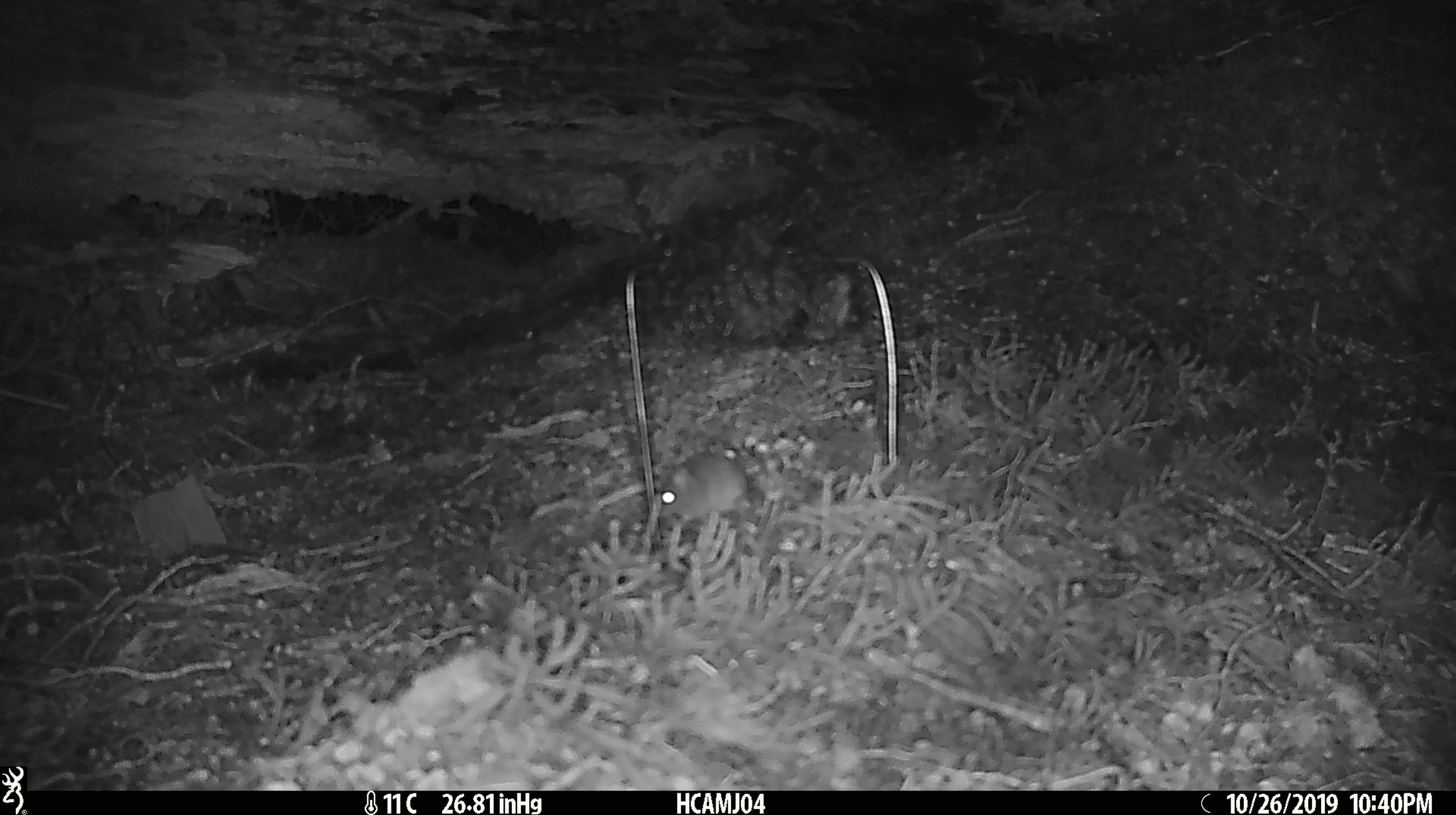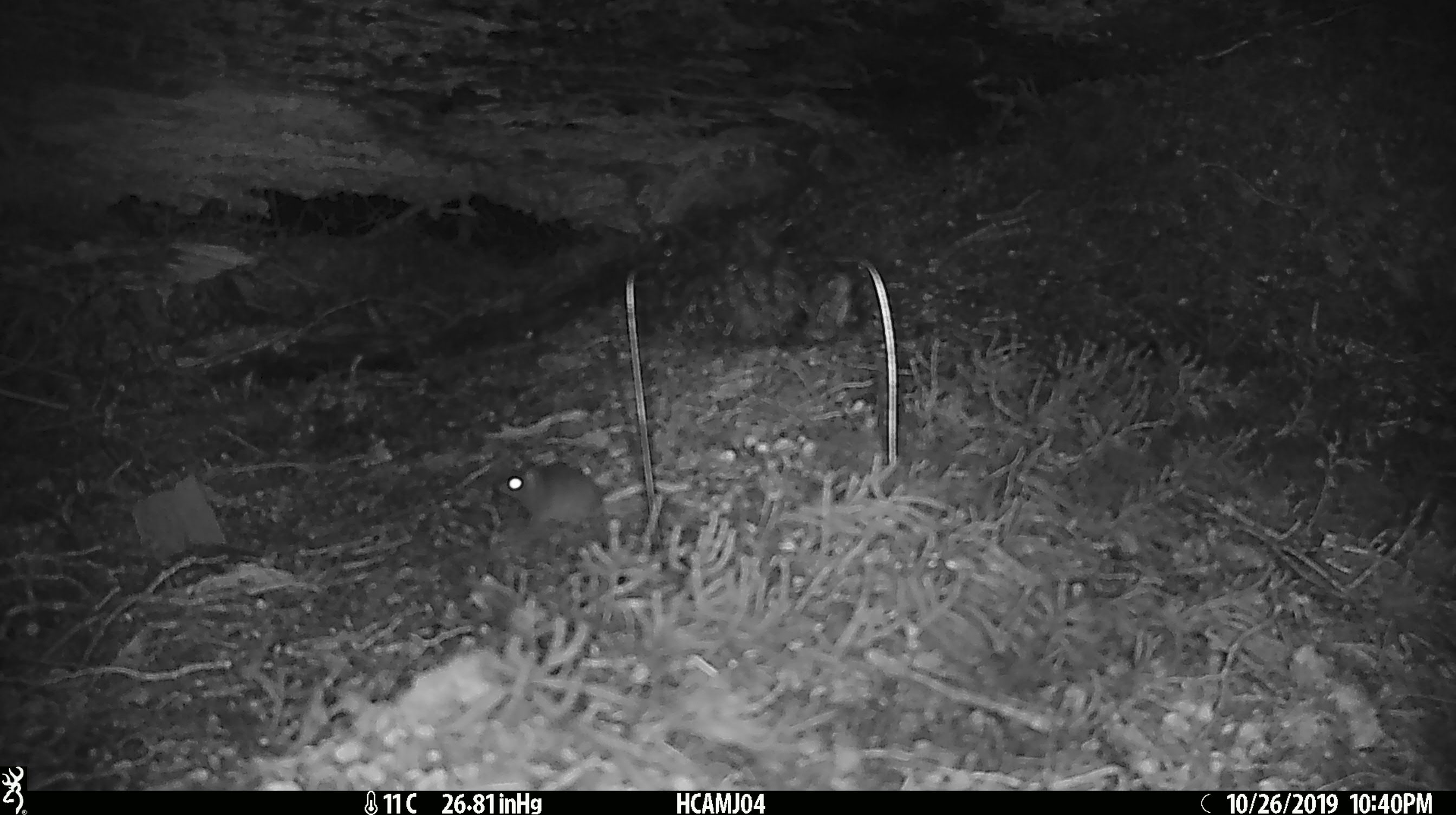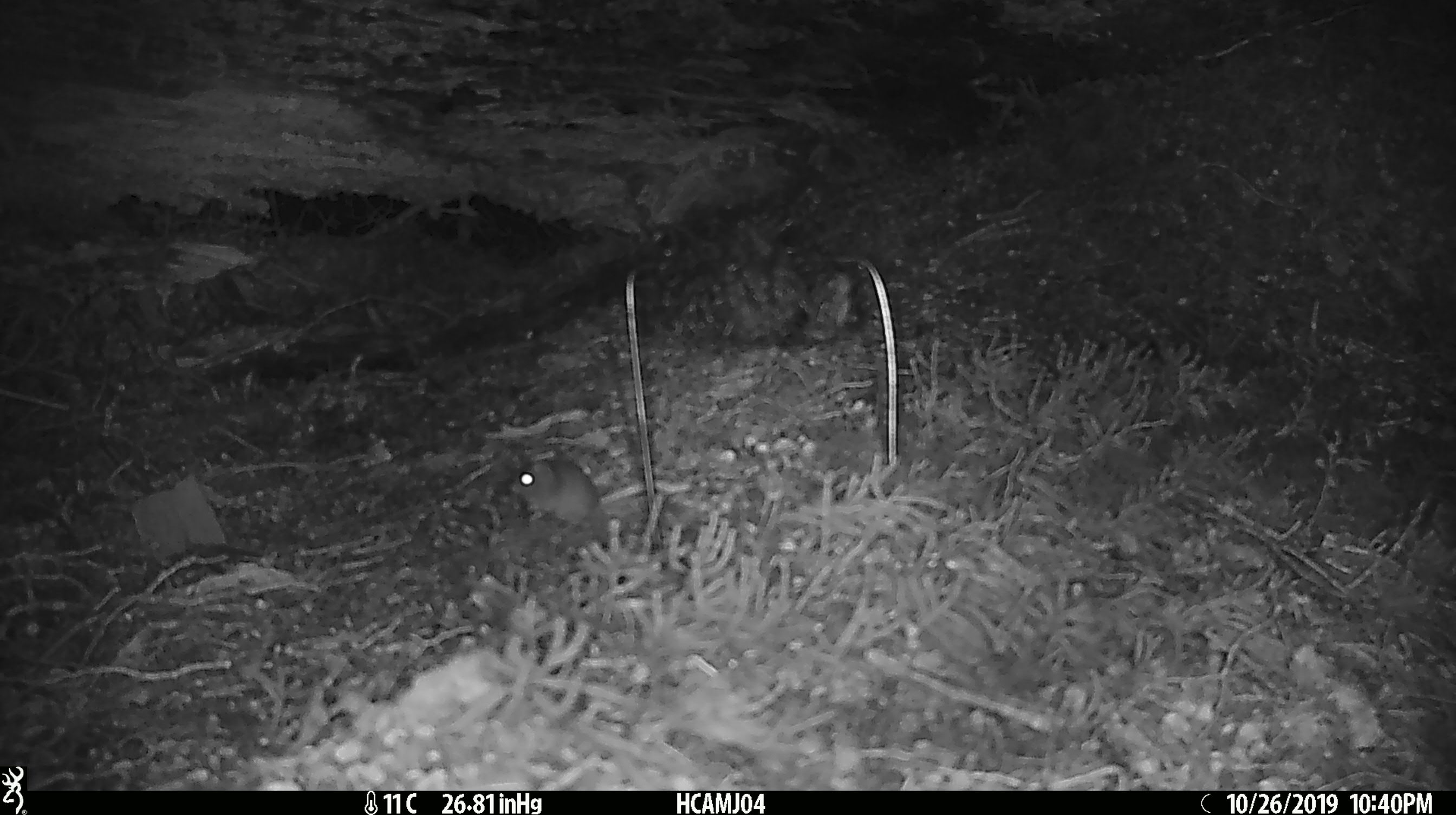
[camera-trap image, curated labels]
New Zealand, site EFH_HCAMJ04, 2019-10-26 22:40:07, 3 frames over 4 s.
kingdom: Animalia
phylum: Chordata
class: Mammalia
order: Rodentia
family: Muridae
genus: Mus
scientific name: Mus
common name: mouse